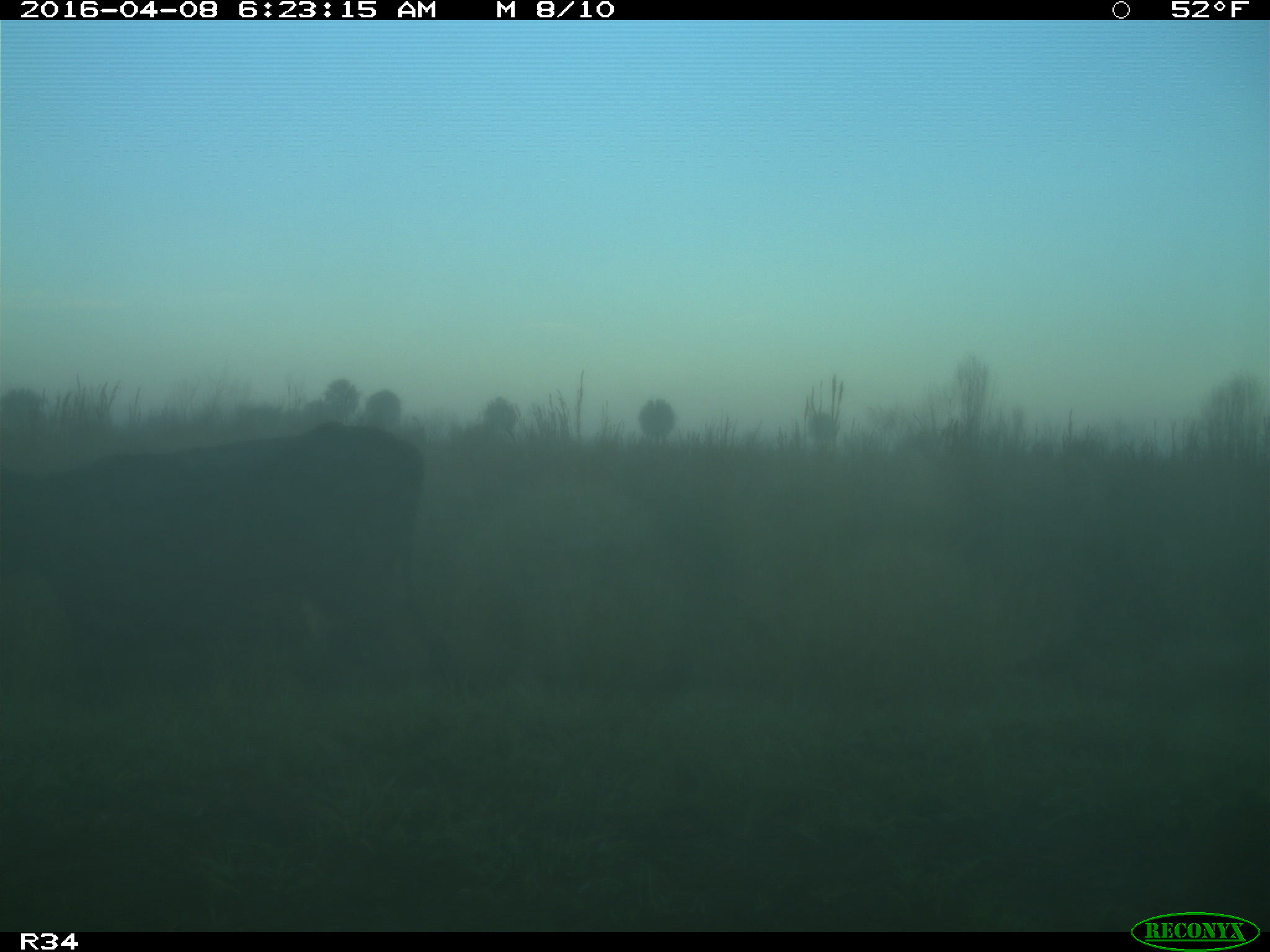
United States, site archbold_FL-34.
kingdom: Animalia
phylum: Chordata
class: Mammalia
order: Artiodactyla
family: Bovidae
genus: Bos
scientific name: Bos taurus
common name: domestic cow